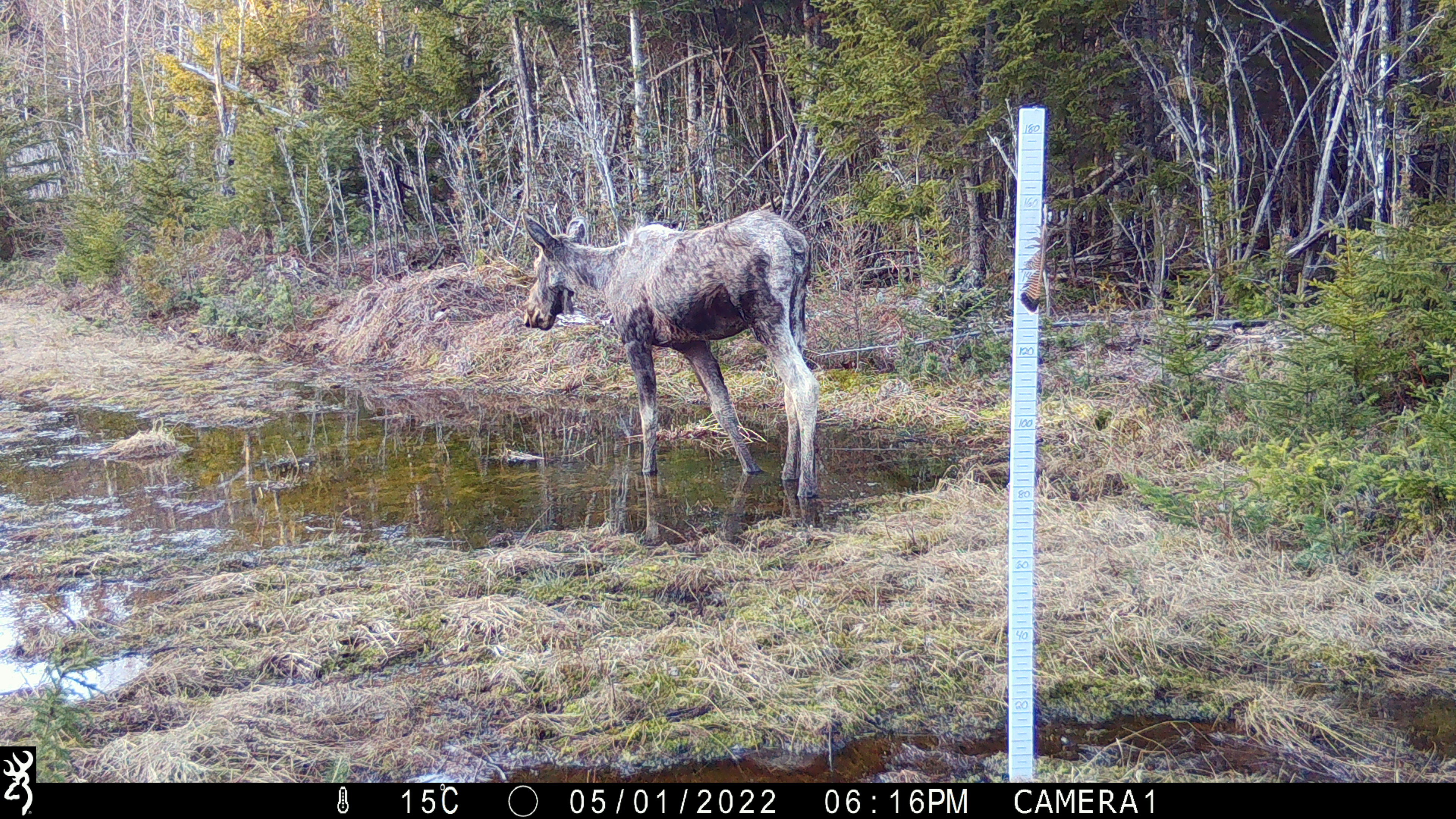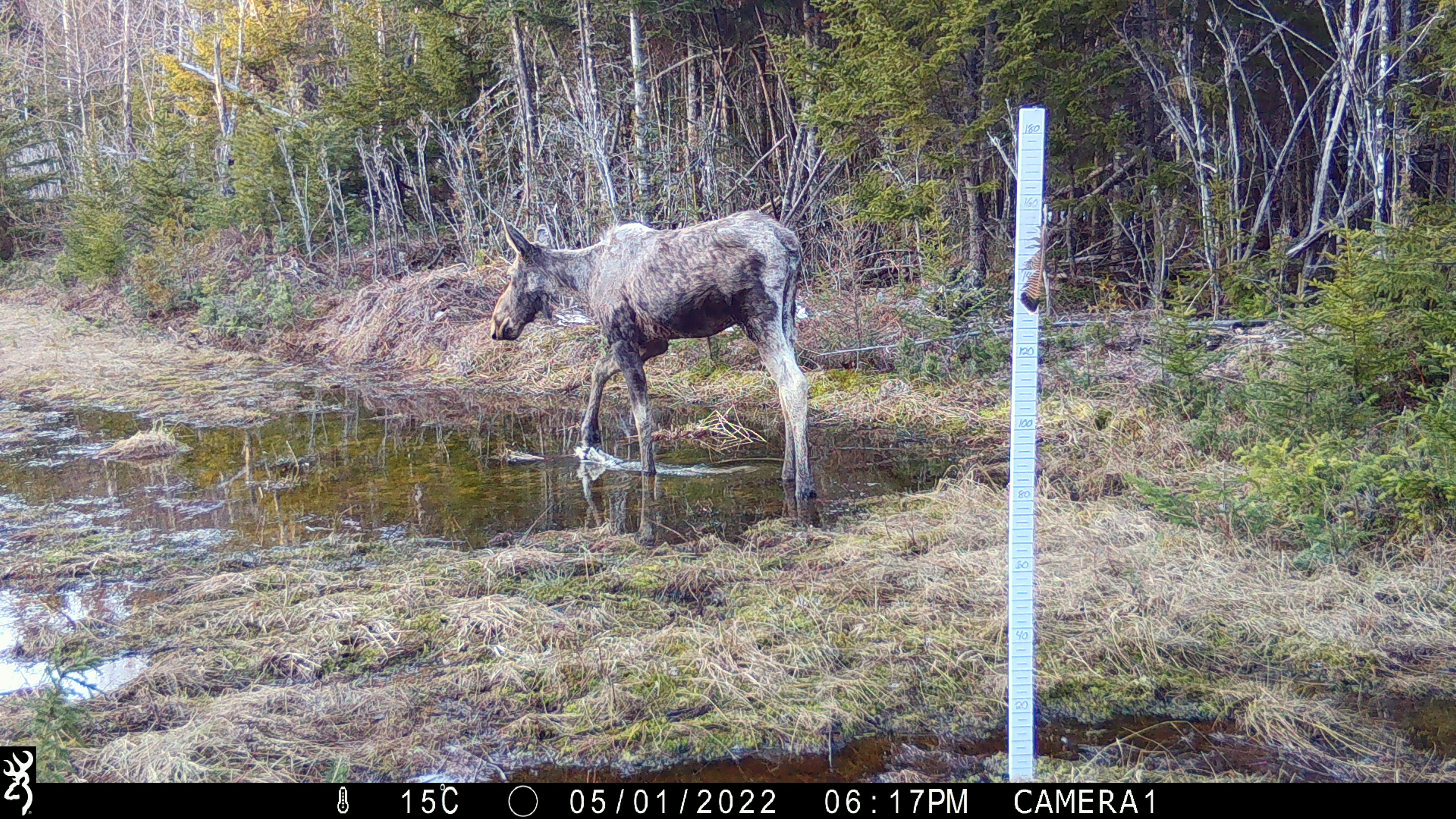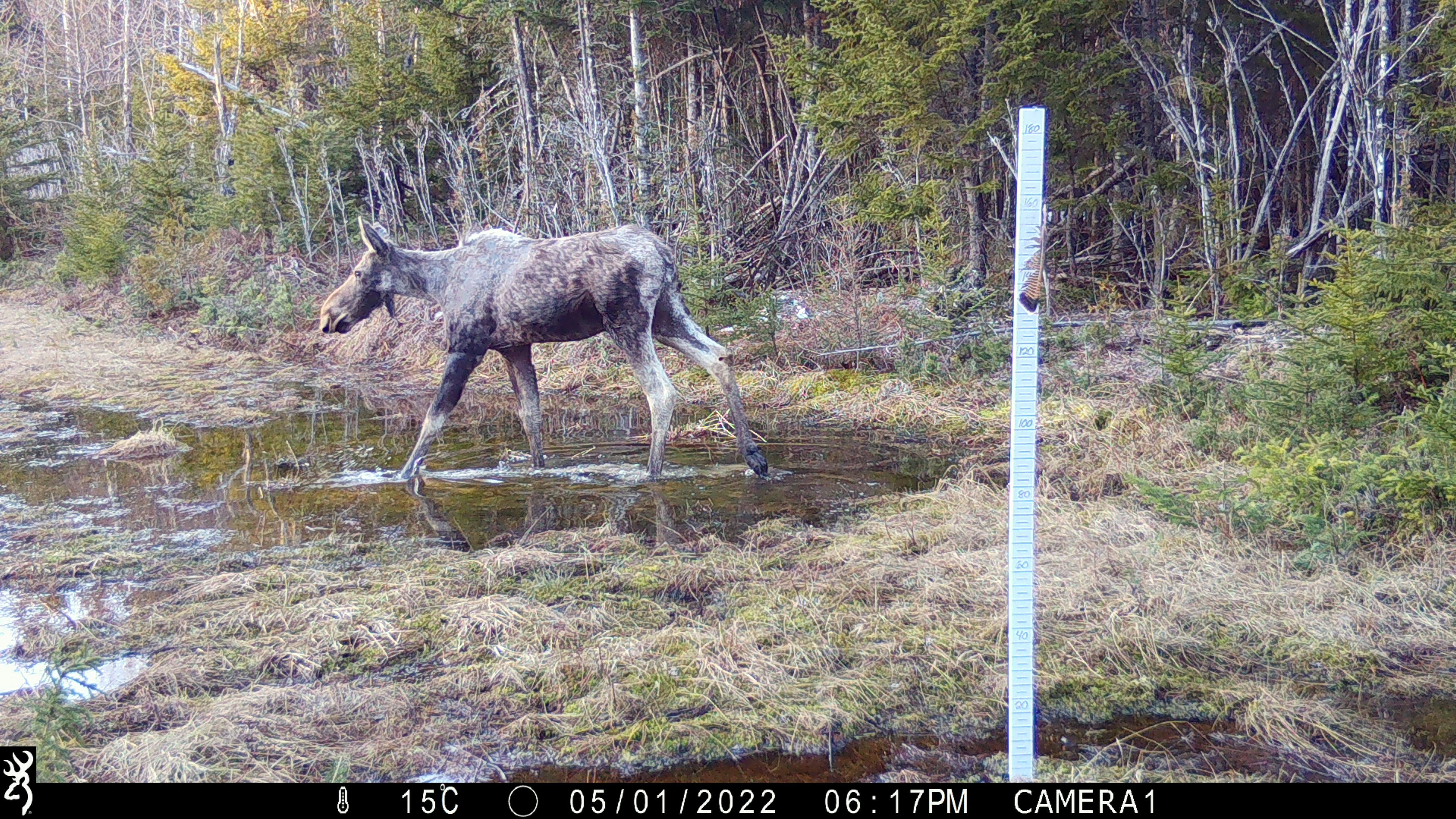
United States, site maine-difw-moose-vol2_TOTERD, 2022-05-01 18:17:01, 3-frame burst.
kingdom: Animalia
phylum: Chordata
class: Mammalia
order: Artiodactyla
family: Cervidae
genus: Alces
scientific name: Alces alces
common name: moose